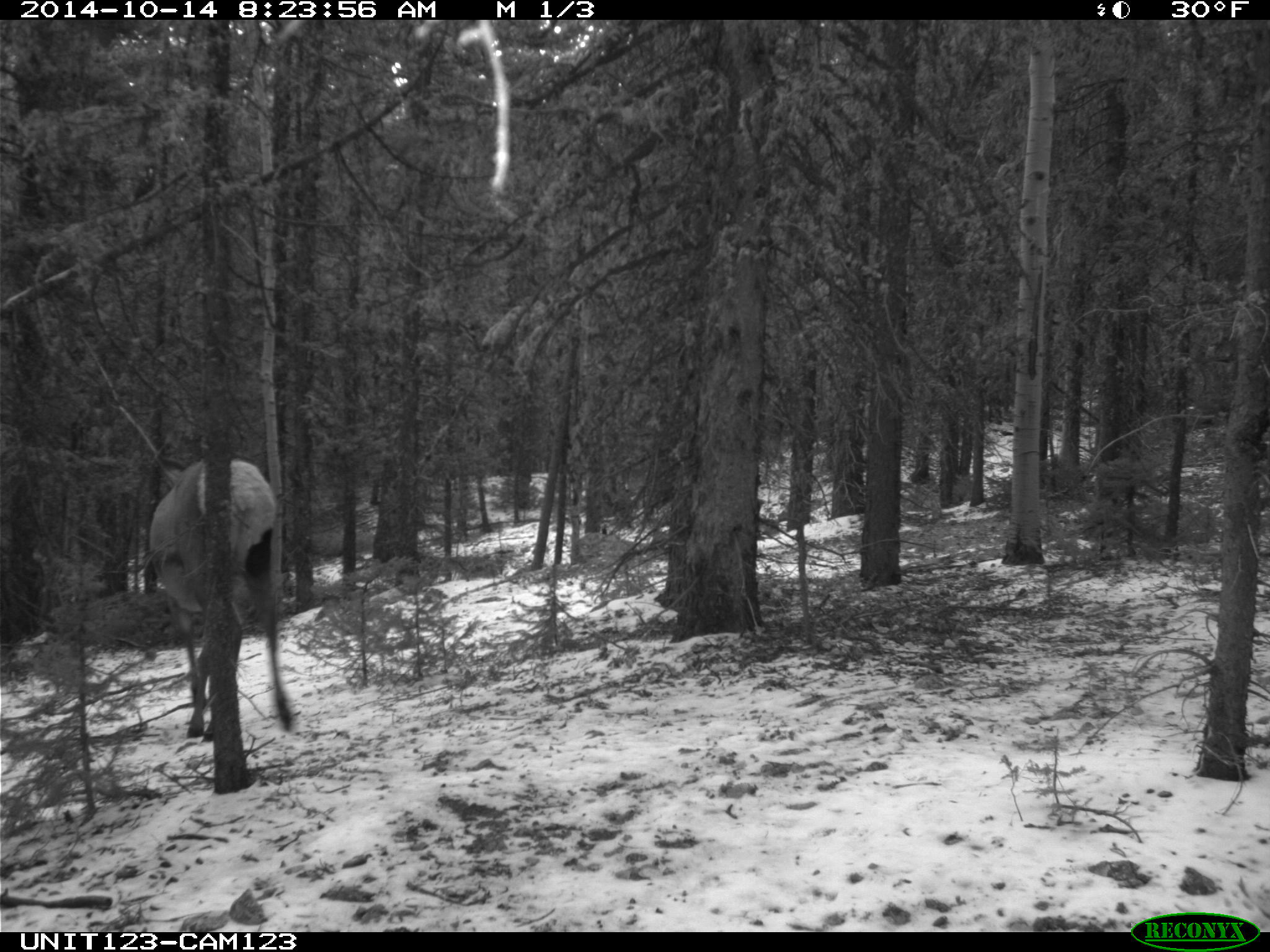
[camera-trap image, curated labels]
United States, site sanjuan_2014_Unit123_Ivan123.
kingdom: Animalia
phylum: Chordata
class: Mammalia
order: Artiodactyla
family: Cervidae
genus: Cervus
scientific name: Cervus elaphus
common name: red deer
Cervus elaphus (red deer).